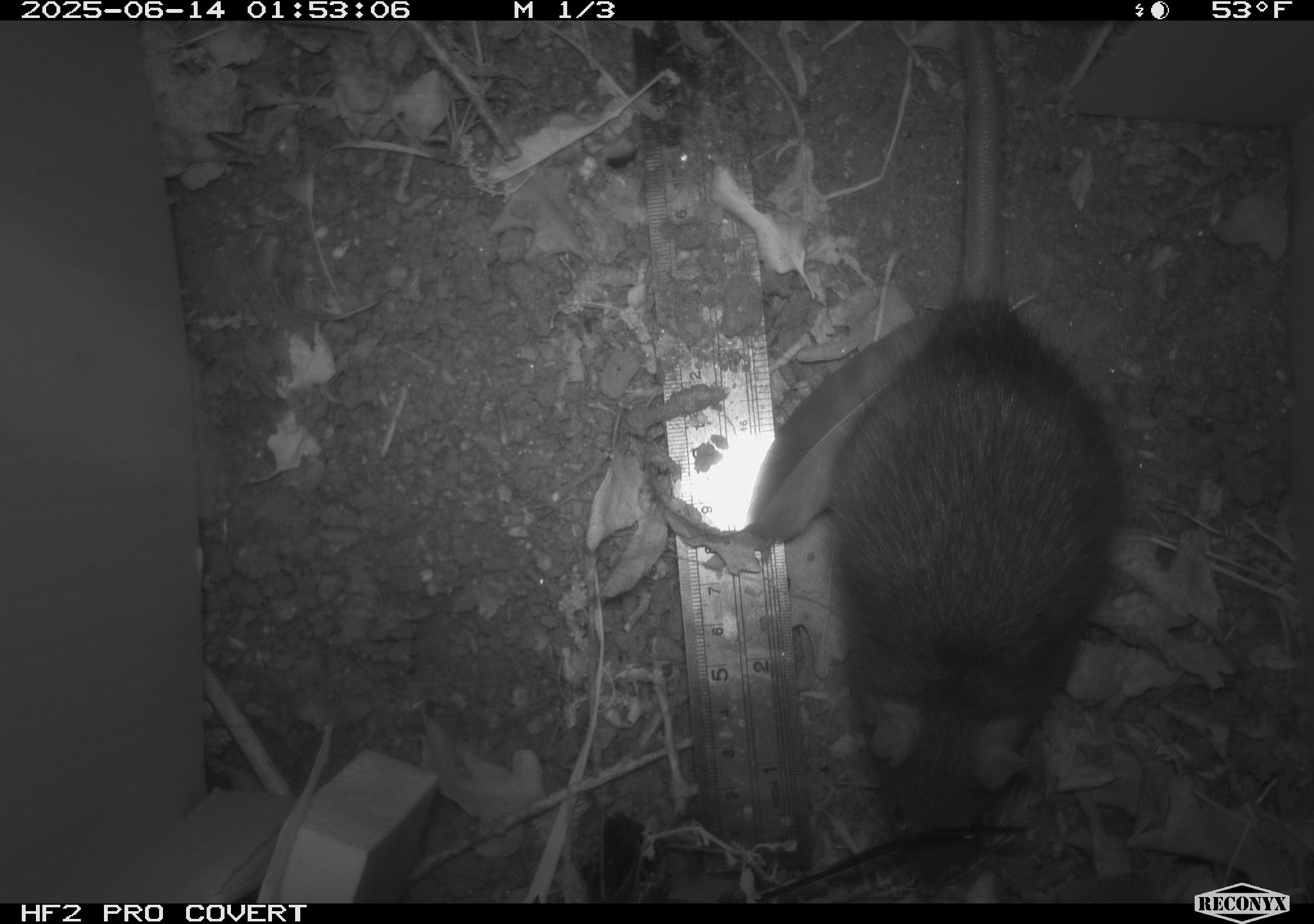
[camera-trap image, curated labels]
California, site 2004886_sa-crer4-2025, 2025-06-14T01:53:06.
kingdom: Animalia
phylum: Chordata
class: Mammalia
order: Rodentia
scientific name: Rodentia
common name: rodent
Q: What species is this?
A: Rodent (Rodentia).